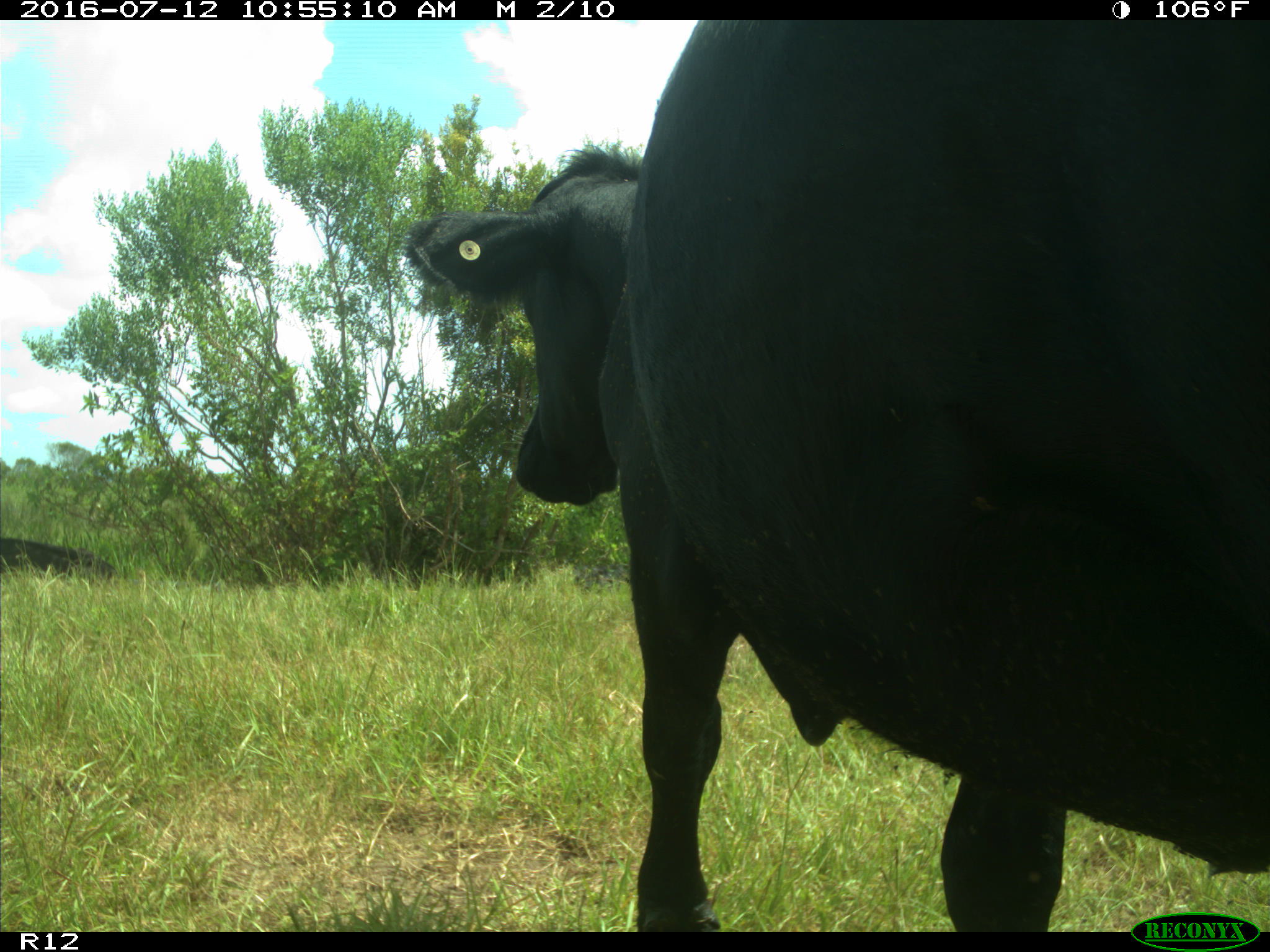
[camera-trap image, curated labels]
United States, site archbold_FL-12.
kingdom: Animalia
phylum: Chordata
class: Mammalia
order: Artiodactyla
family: Bovidae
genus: Bos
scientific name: Bos taurus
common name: domestic cow